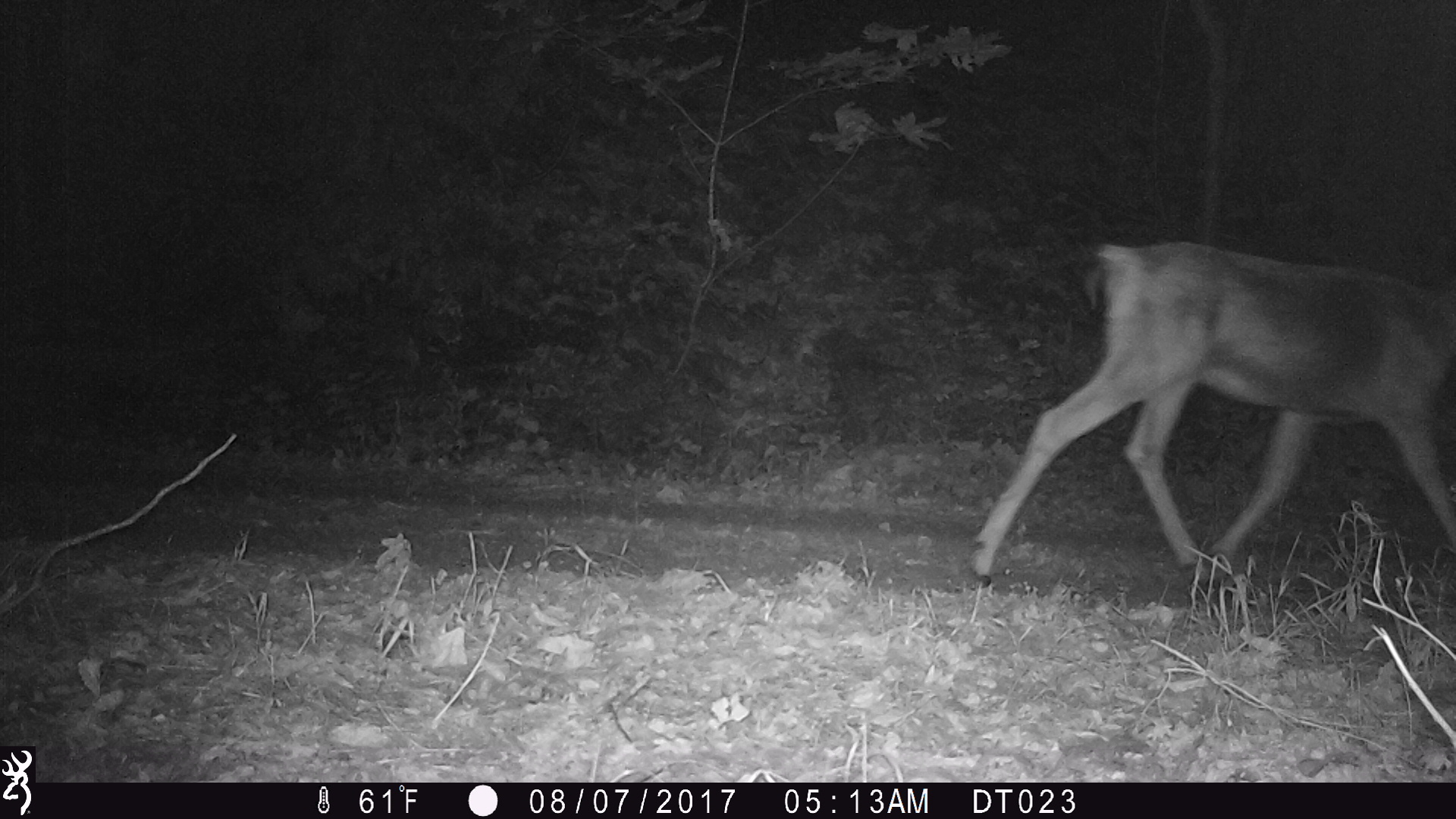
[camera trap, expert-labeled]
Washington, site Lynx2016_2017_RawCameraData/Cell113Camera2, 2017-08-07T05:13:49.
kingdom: Animalia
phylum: Chordata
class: Mammalia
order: Artiodactyla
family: Cervidae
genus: Odocoileus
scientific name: Odocoileus hemionus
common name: mule deer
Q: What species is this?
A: Odocoileus hemionus (mule deer).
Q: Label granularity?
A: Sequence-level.